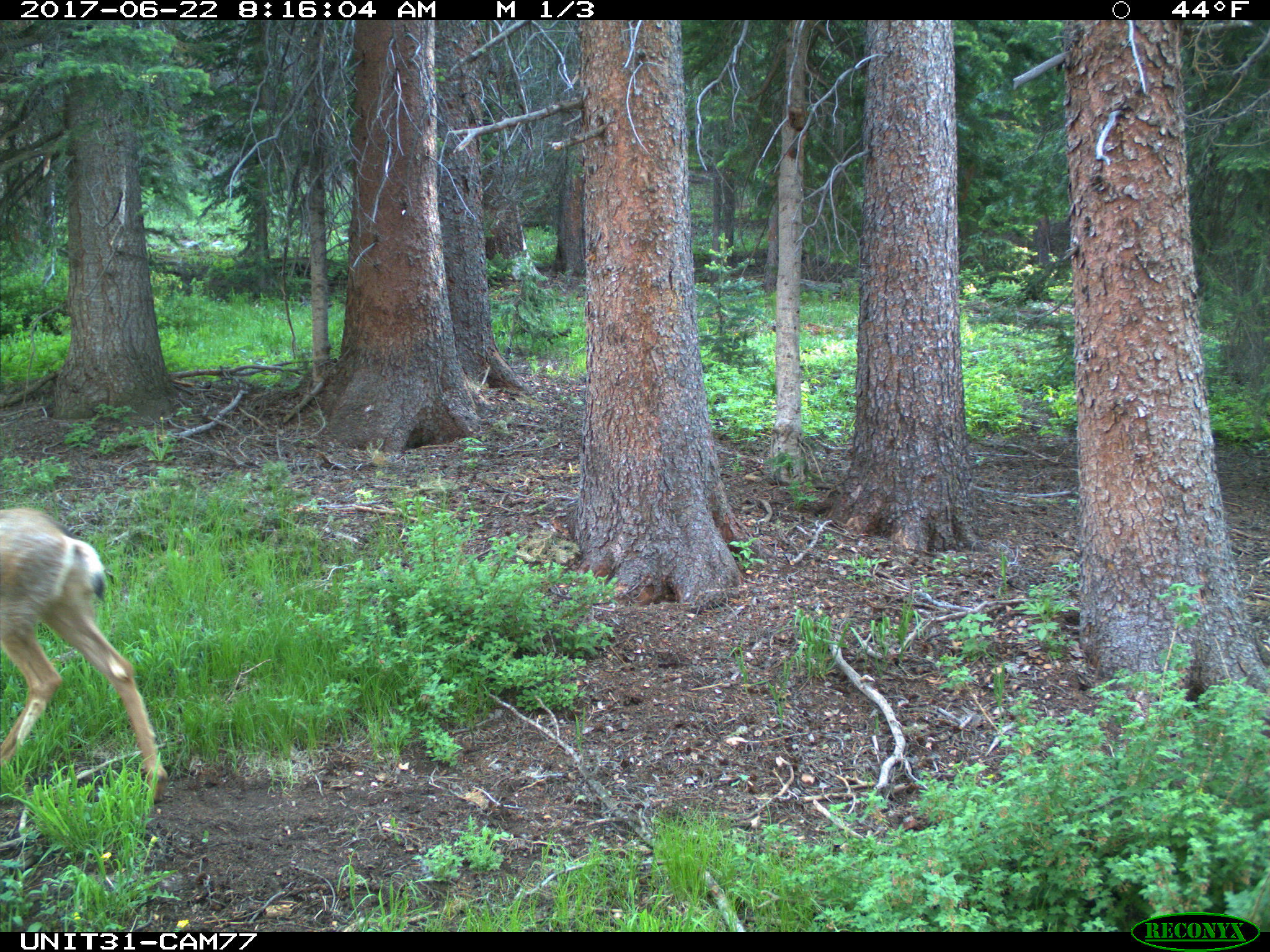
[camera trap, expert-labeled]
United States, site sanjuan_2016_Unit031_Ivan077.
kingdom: Animalia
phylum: Chordata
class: Mammalia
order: Artiodactyla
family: Cervidae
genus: Odocoileus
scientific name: Odocoileus hemionus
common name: mule deer